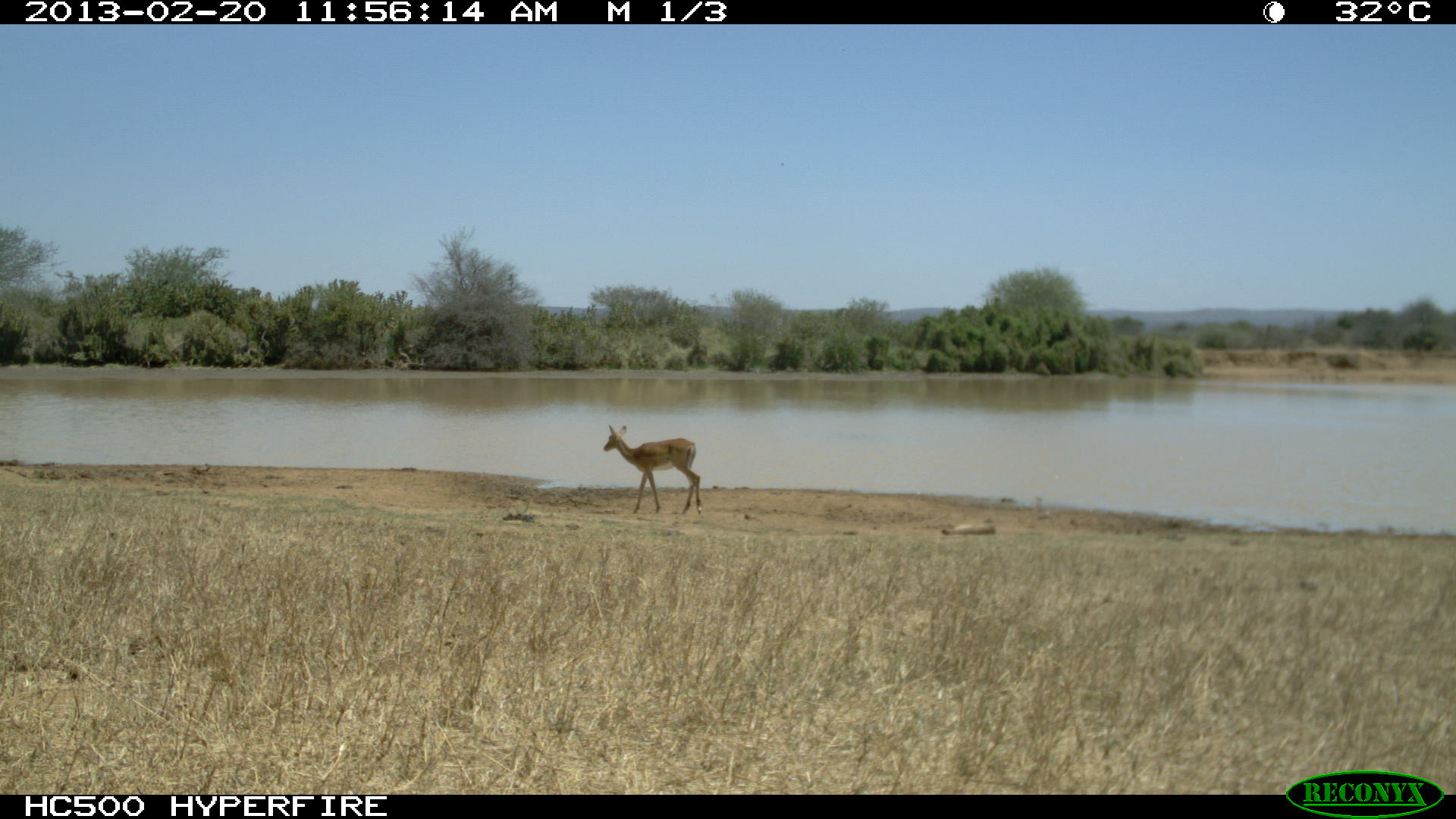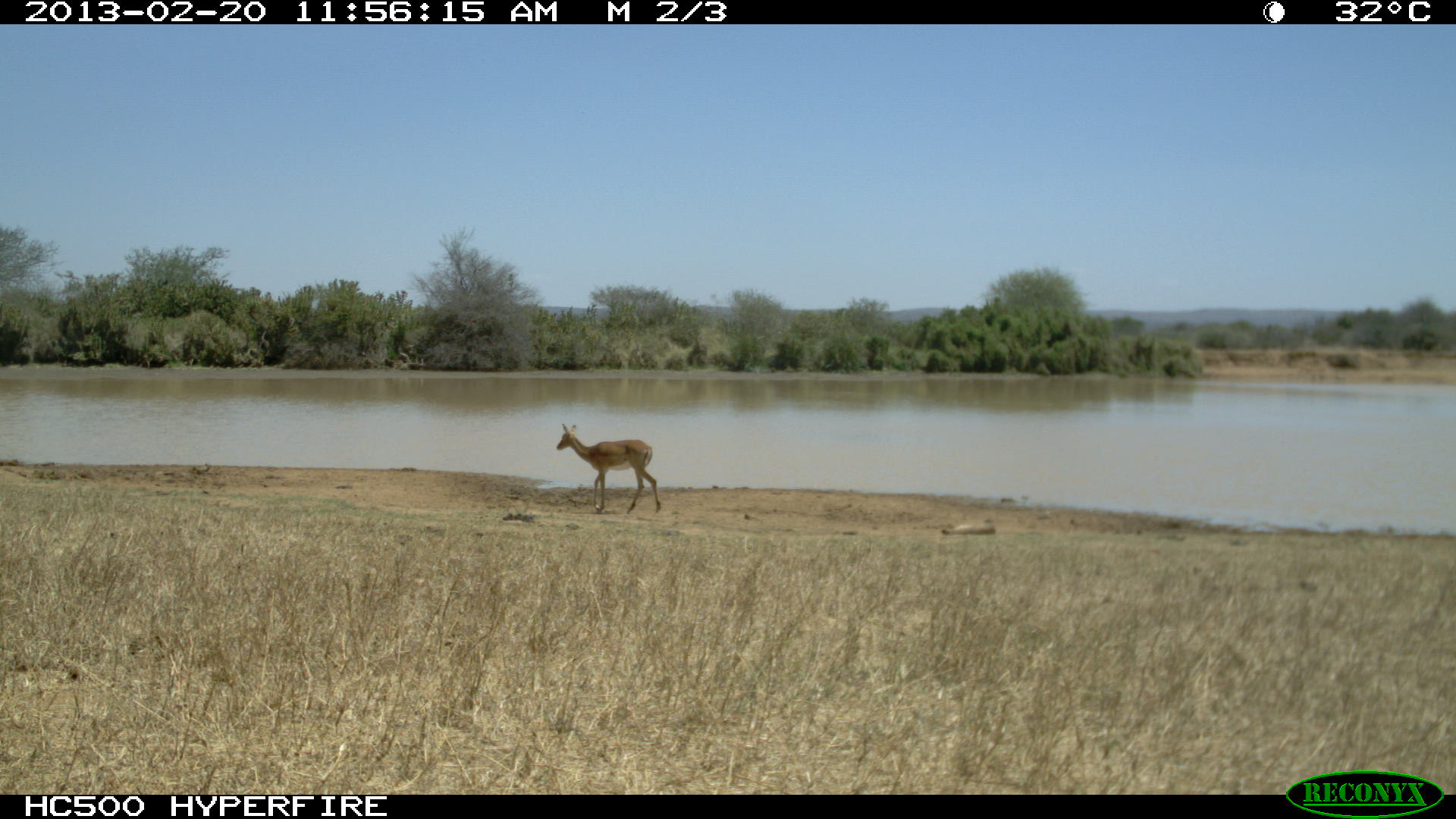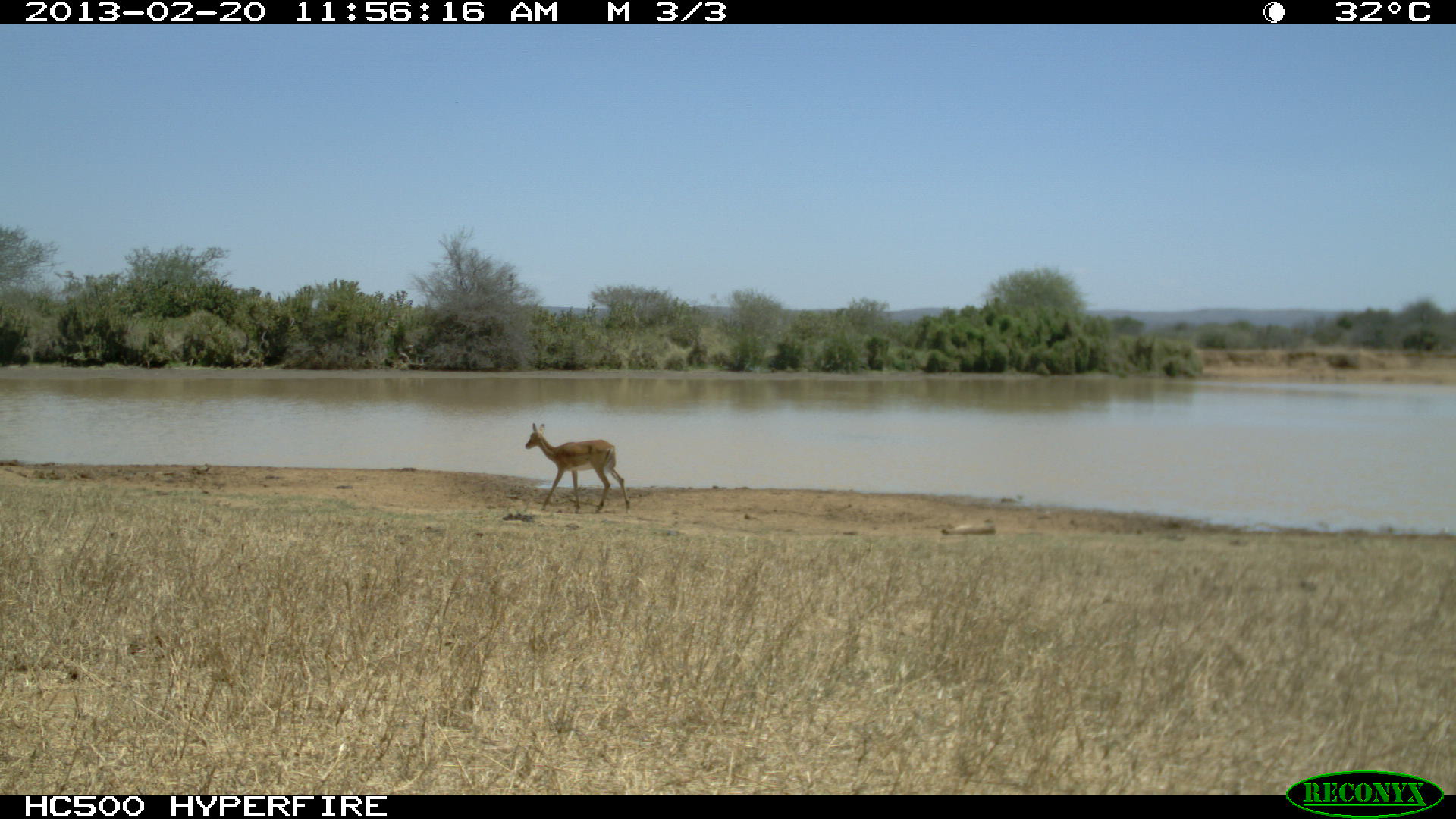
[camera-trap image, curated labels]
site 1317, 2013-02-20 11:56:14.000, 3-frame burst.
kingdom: Animalia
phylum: Chordata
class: Mammalia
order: Artiodactyla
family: Bovidae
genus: Aepyceros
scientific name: Aepyceros melampus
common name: impala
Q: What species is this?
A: Aepyceros melampus (impala).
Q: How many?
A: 1.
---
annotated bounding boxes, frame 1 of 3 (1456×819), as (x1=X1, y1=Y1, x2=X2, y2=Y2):
aepyceros melampus: (x1=603, y1=424, x2=702, y2=514)